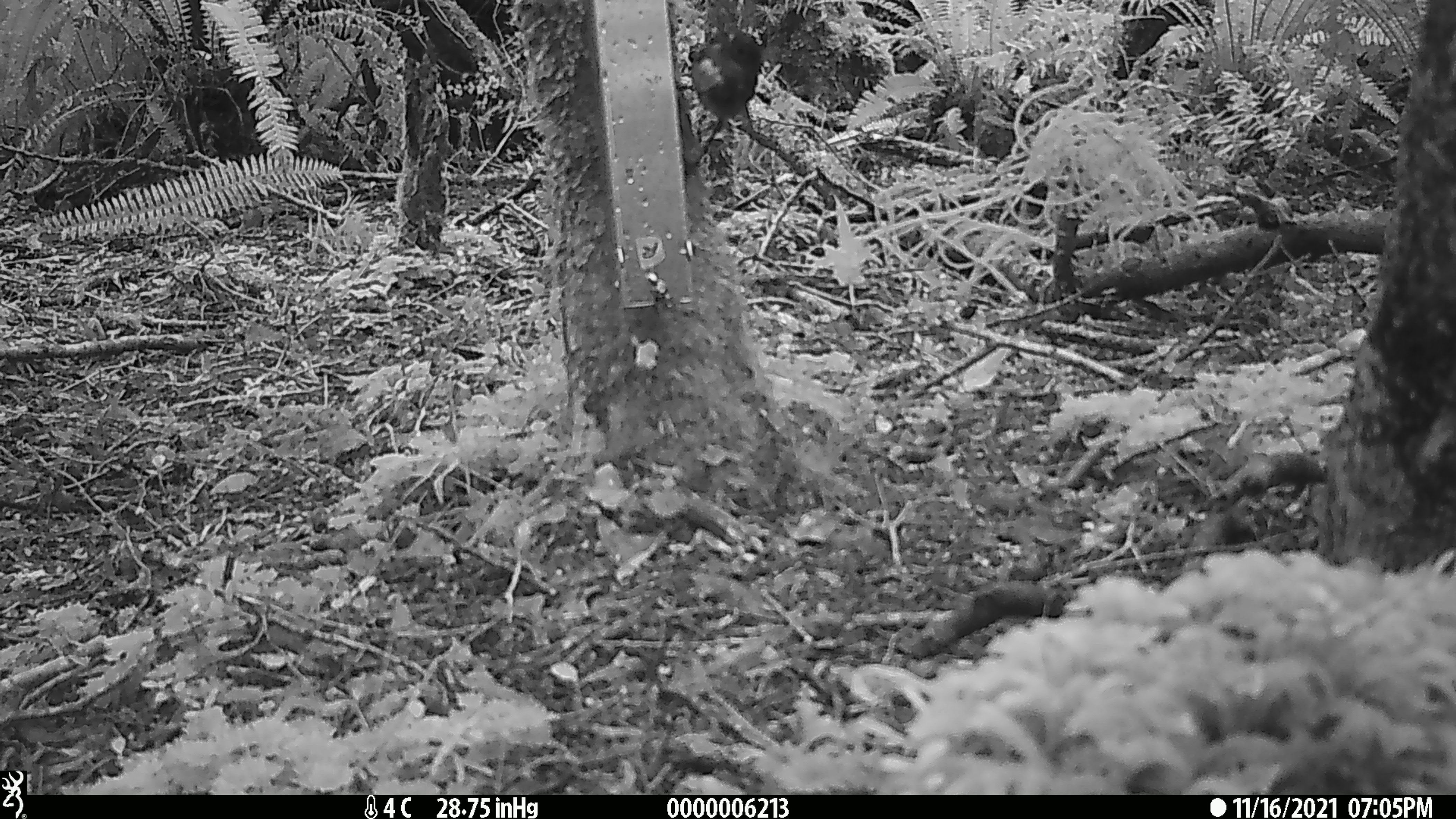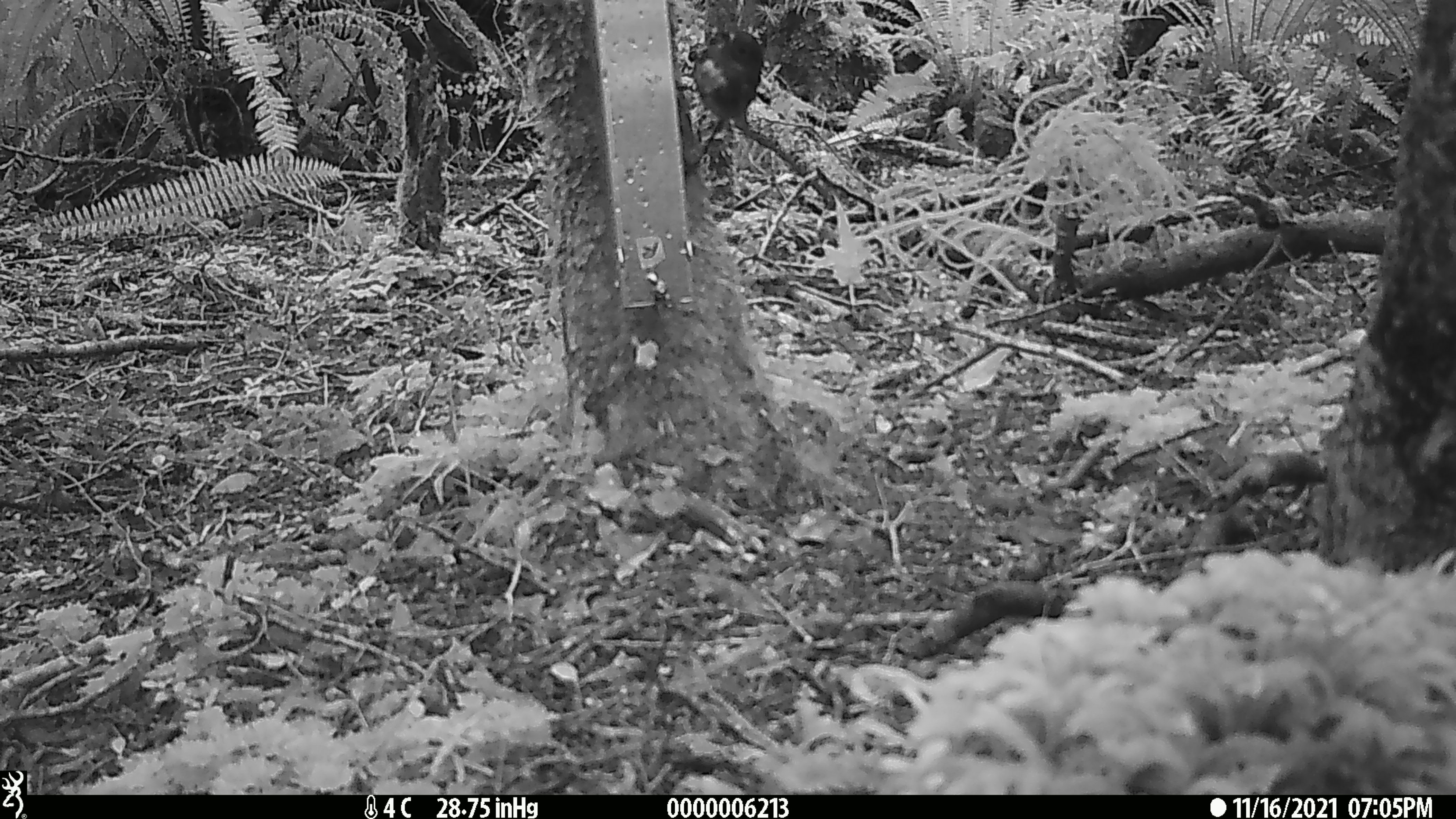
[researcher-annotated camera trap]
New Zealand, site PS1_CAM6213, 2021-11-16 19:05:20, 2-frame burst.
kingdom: Animalia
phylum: Chordata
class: Aves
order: Passeriformes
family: Petroicidae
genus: Petroica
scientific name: Petroica australis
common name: new zealand robin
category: robin